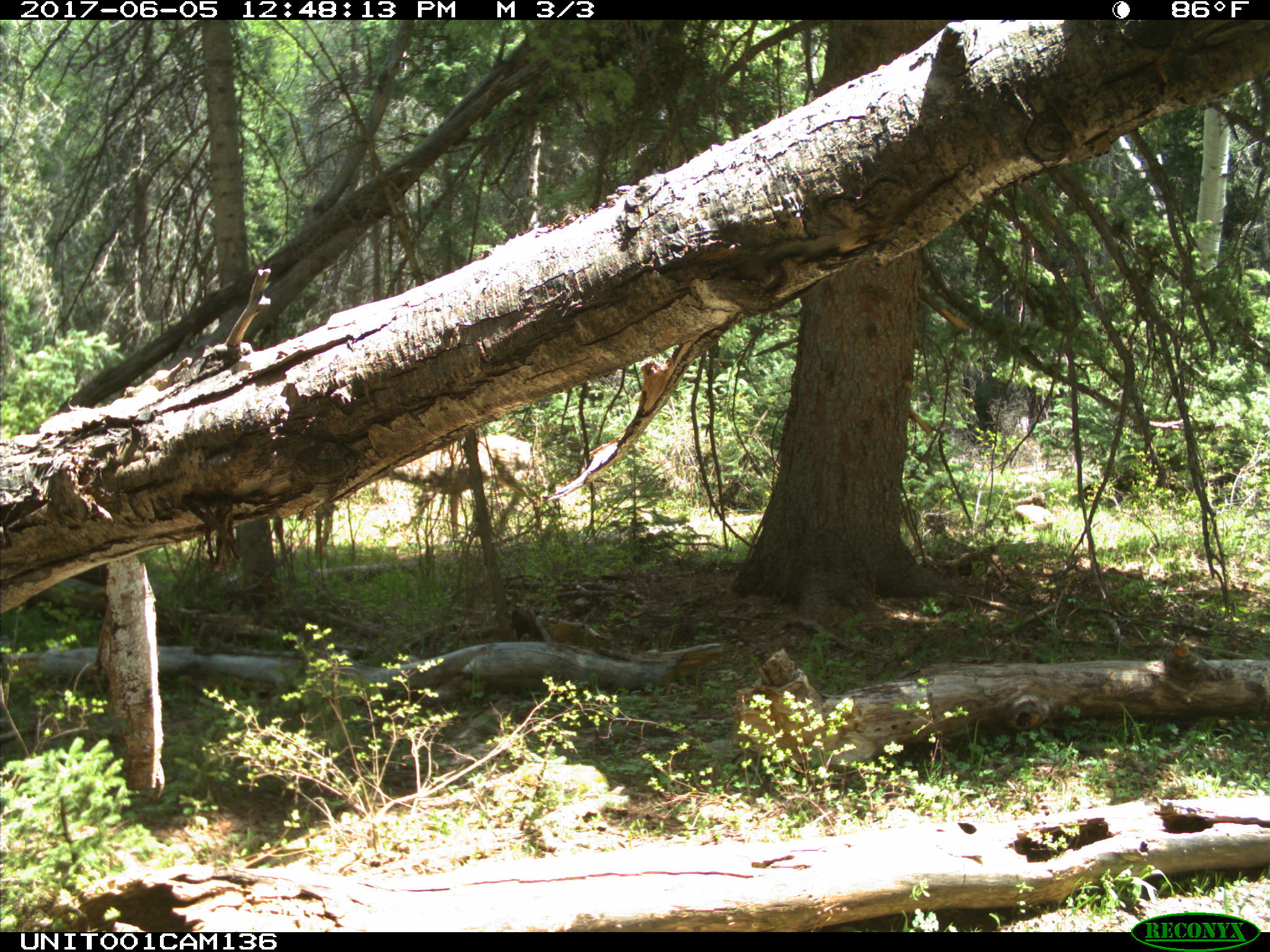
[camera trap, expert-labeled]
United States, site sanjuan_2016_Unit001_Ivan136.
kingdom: Animalia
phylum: Chordata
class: Mammalia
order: Artiodactyla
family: Cervidae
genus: Odocoileus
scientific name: Odocoileus hemionus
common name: mule deer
Odocoileus hemionus (mule deer).